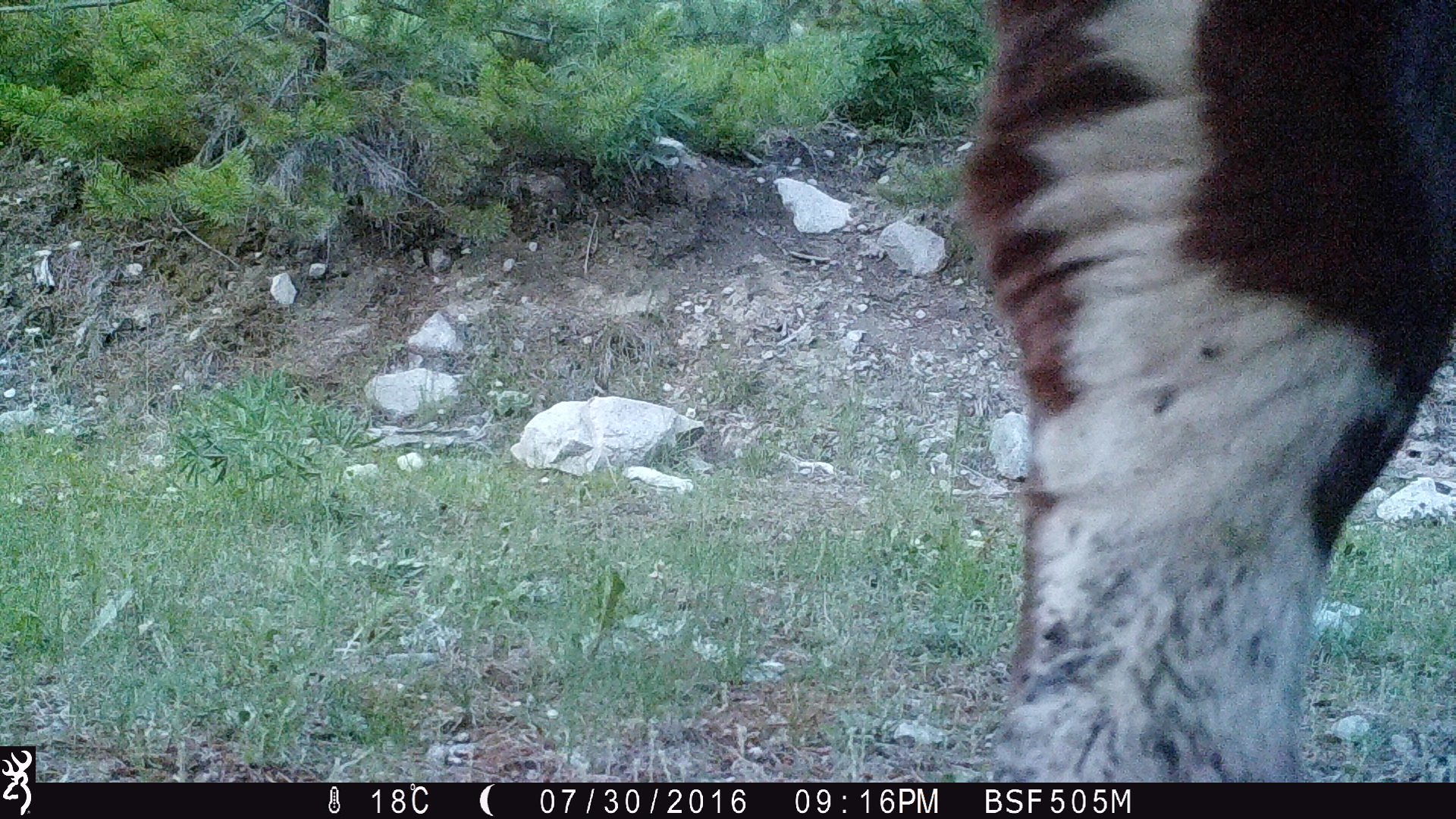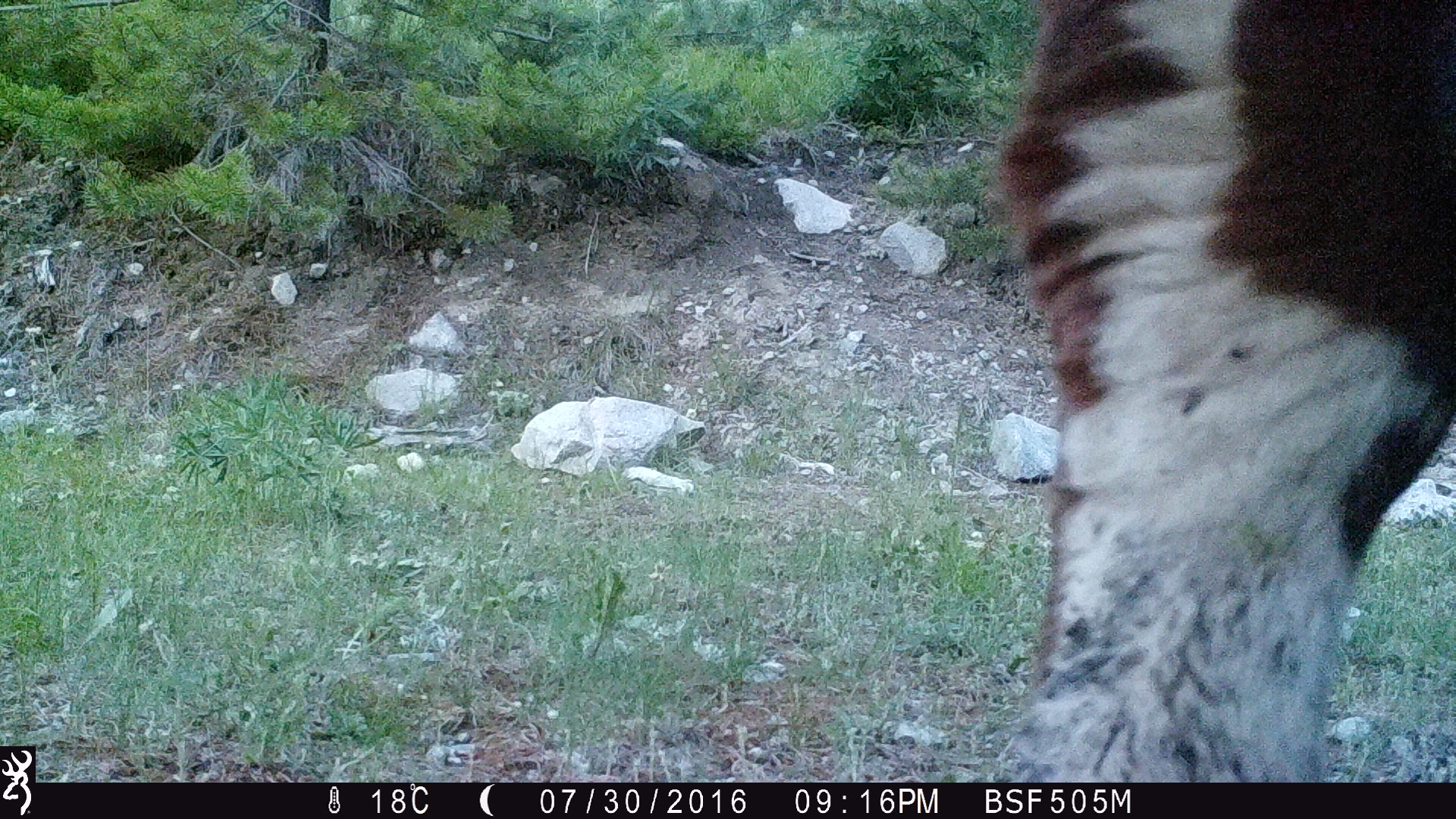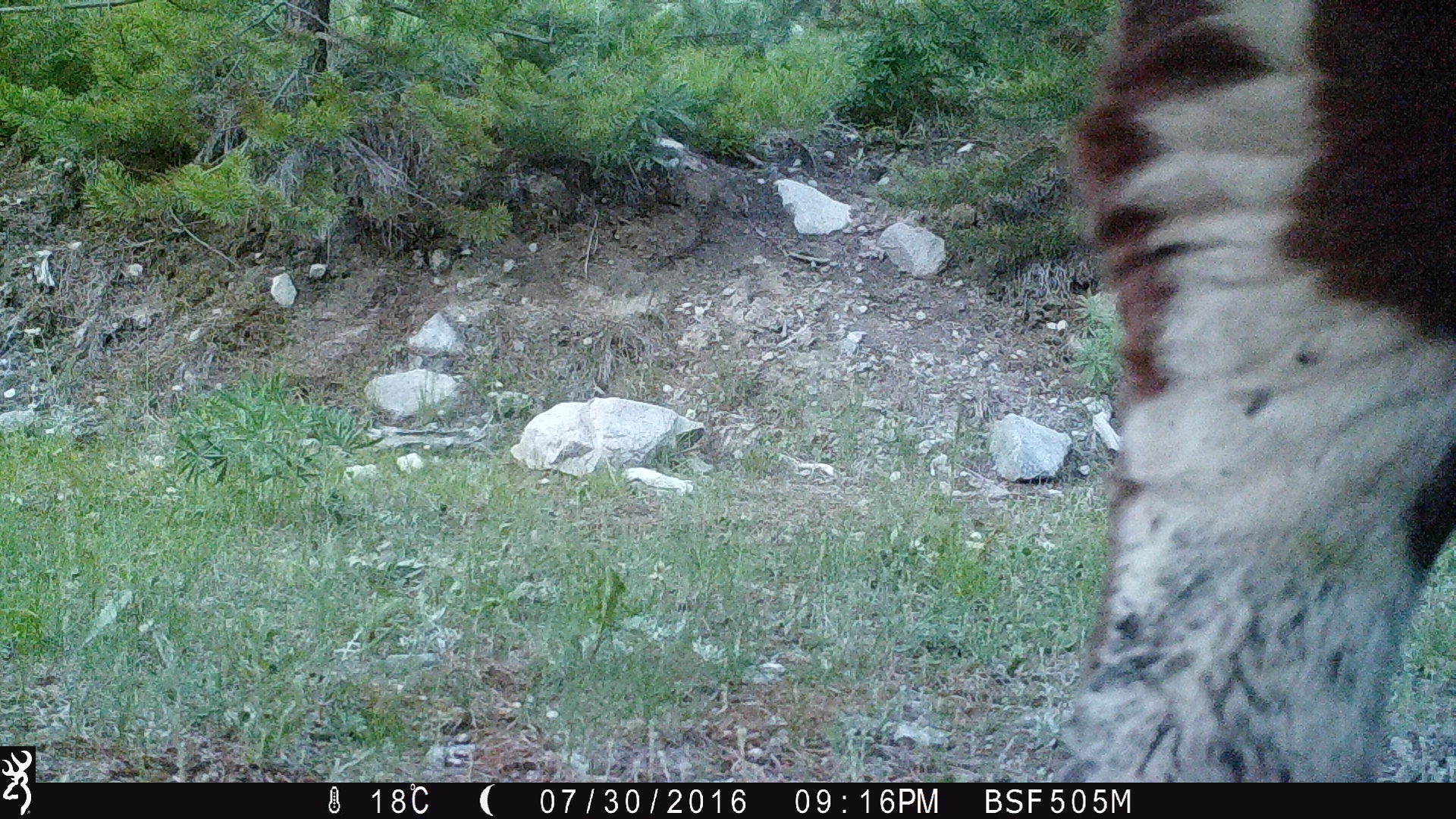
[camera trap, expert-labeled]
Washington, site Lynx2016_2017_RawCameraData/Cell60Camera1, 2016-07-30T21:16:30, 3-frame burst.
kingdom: Animalia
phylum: Chordata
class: Mammalia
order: Artiodactyla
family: Bovidae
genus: Bos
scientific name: Bos taurus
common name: domestic cattle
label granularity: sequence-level